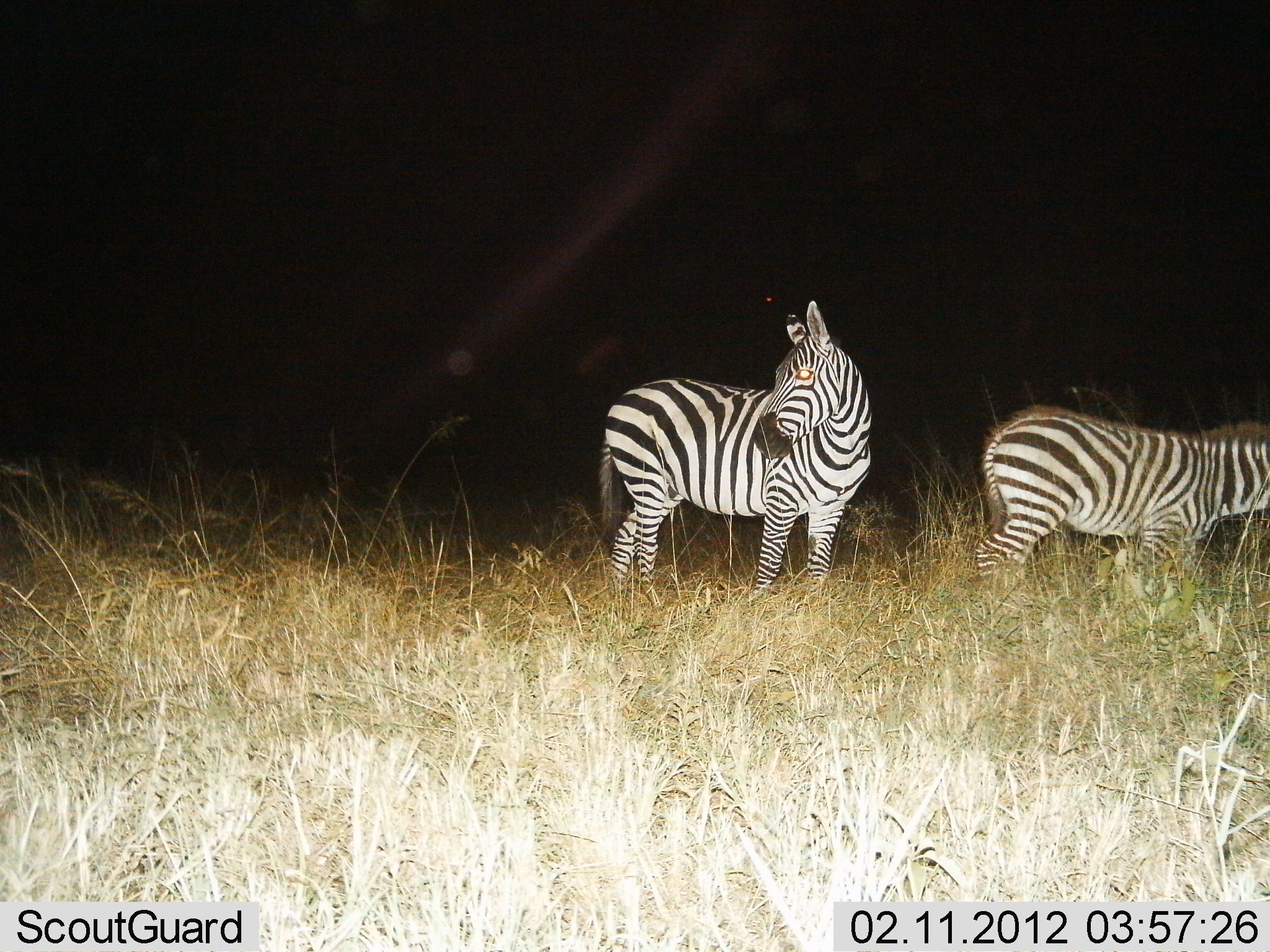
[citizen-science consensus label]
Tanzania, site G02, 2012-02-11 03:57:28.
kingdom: Animalia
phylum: Chordata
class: Mammalia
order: Perissodactyla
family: Equidae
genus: Equus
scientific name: Equus quagga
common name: plains zebra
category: zebra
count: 2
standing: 100%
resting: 0%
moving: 20%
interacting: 0%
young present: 0%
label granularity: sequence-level